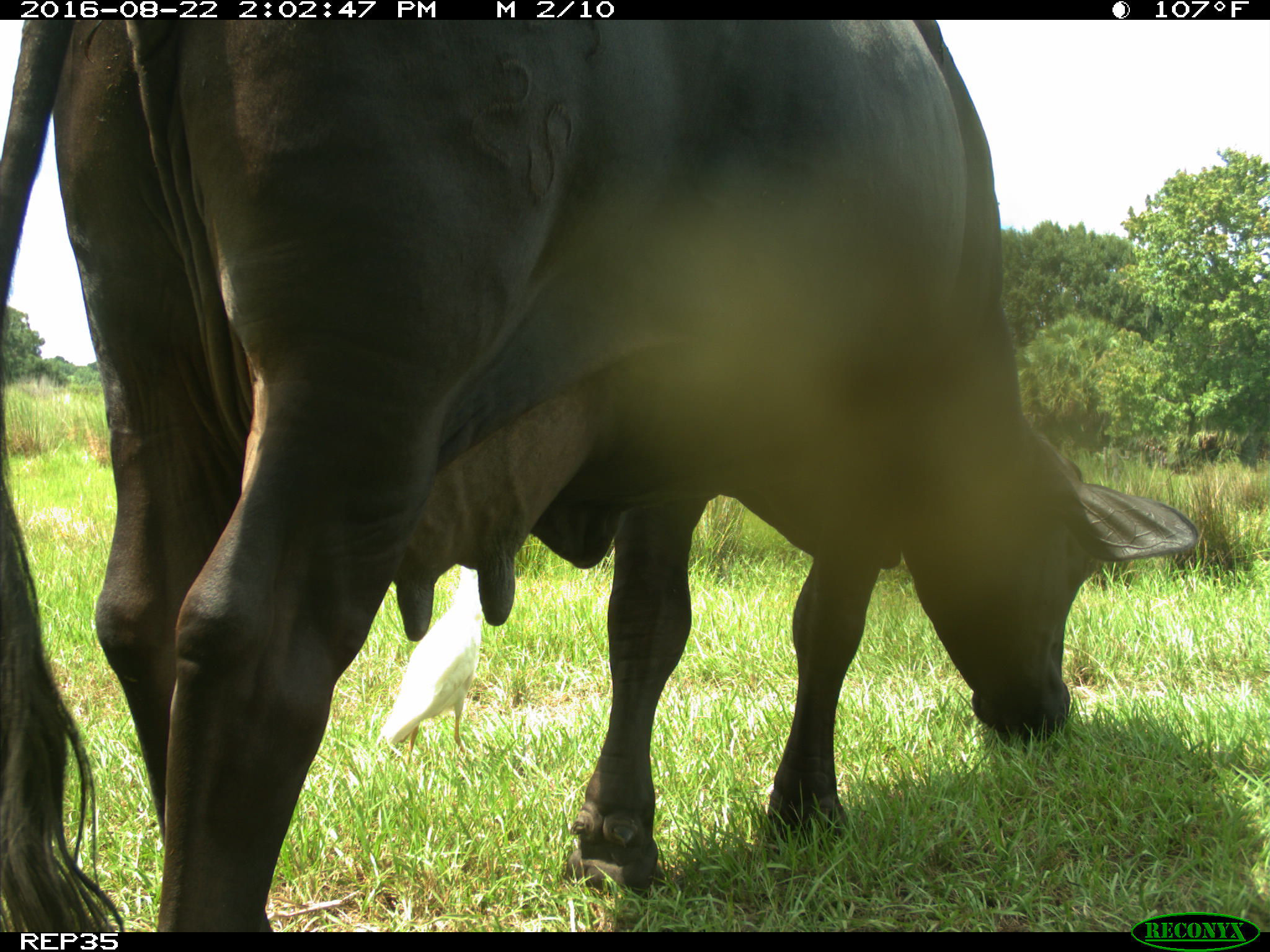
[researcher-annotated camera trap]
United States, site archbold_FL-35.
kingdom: Animalia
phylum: Chordata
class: Mammalia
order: Artiodactyla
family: Bovidae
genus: Bos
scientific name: Bos taurus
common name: domestic cow